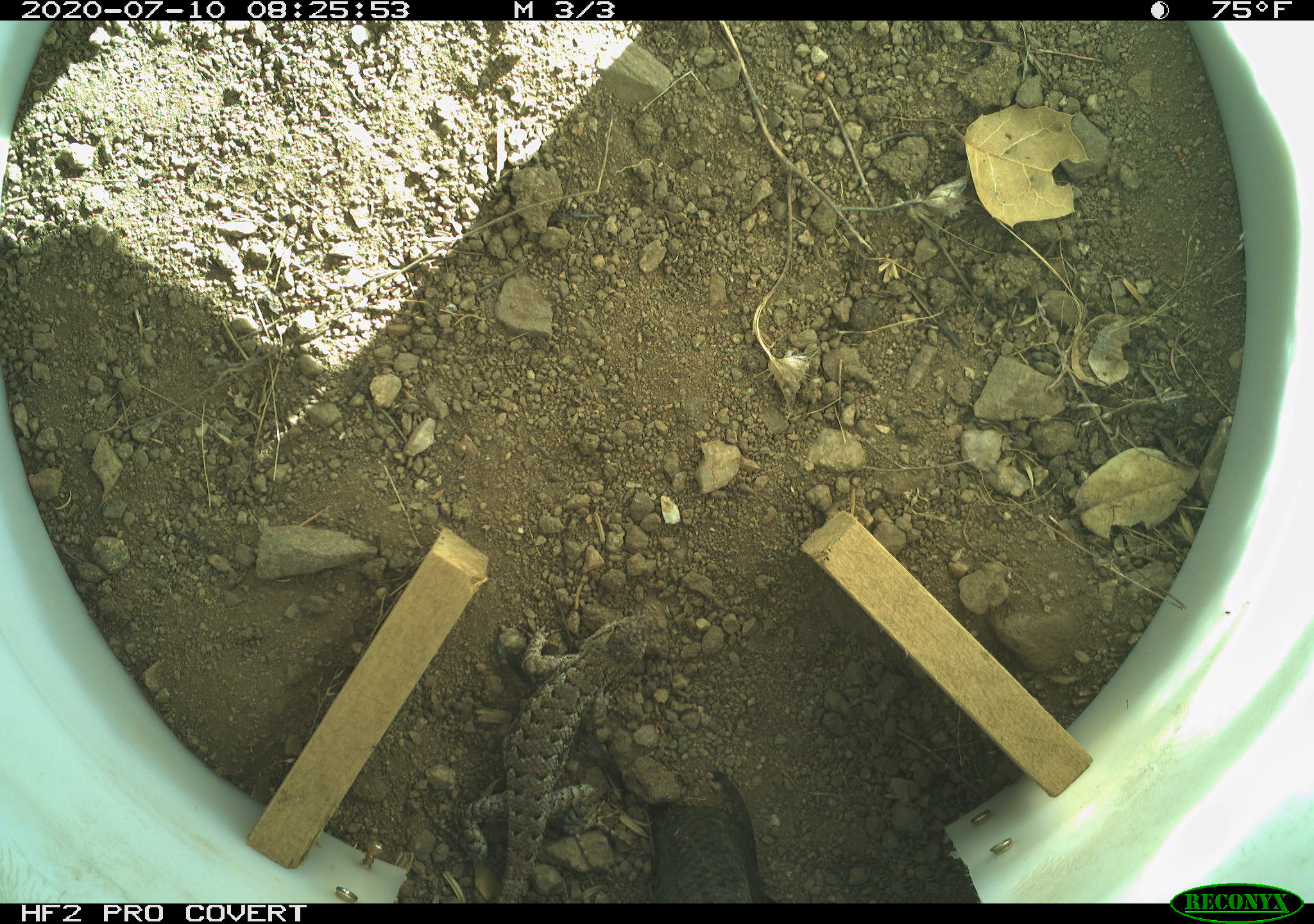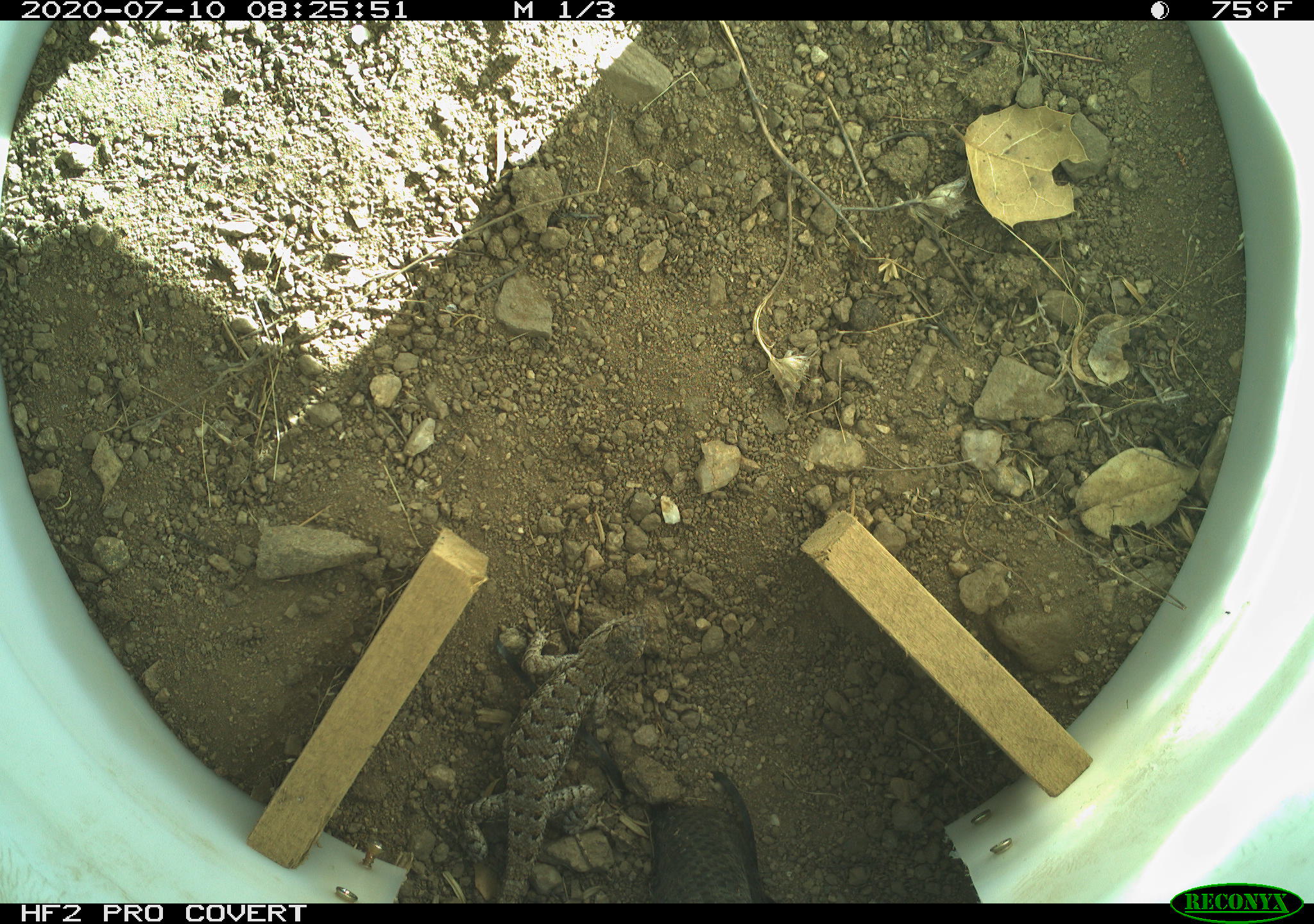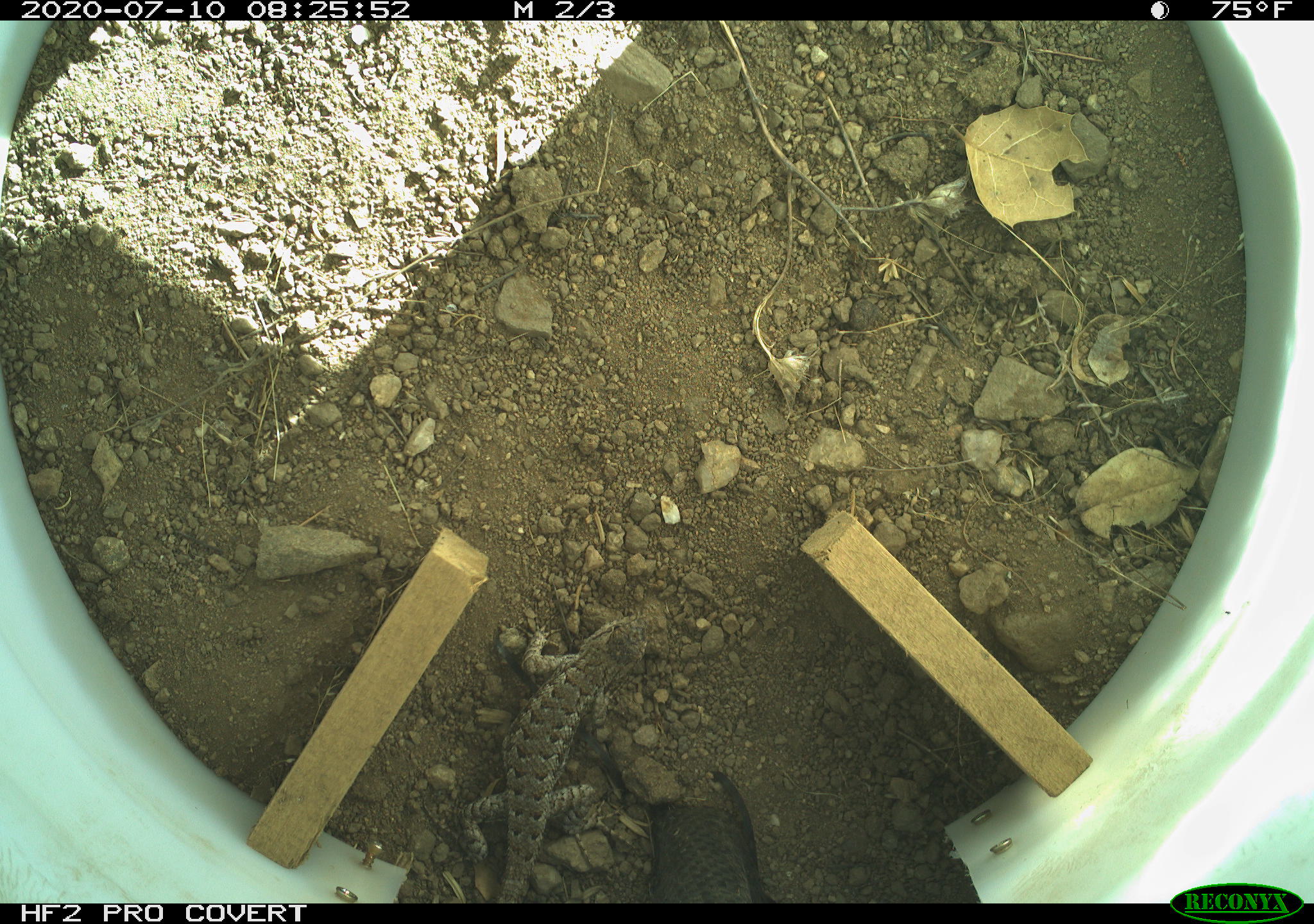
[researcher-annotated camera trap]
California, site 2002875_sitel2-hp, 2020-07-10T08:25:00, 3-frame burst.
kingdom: Animalia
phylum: Chordata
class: Reptilia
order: Squamata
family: Phrynosomatidae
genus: Sceloporus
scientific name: Sceloporus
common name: spiny lizards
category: sceloporus species